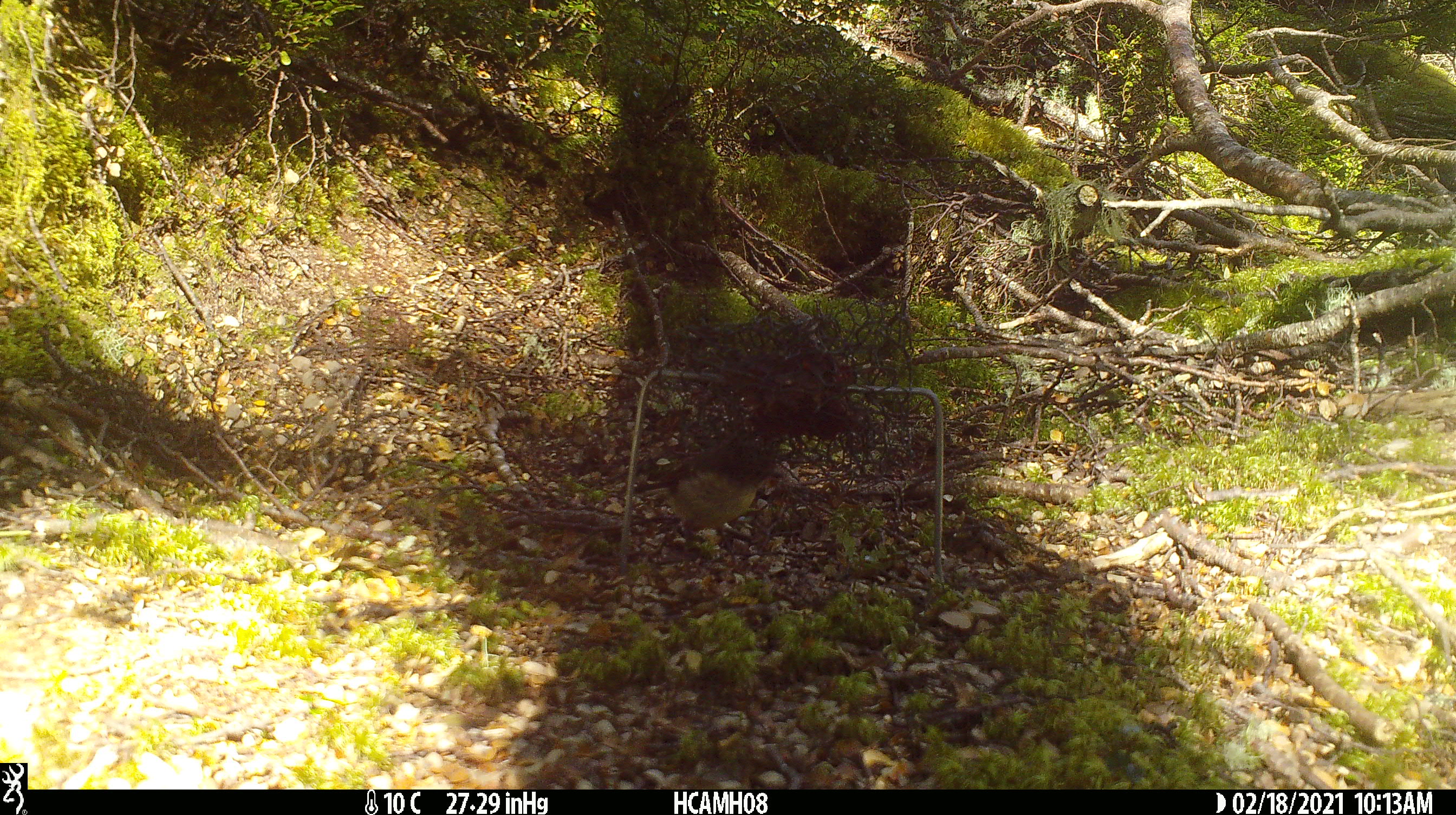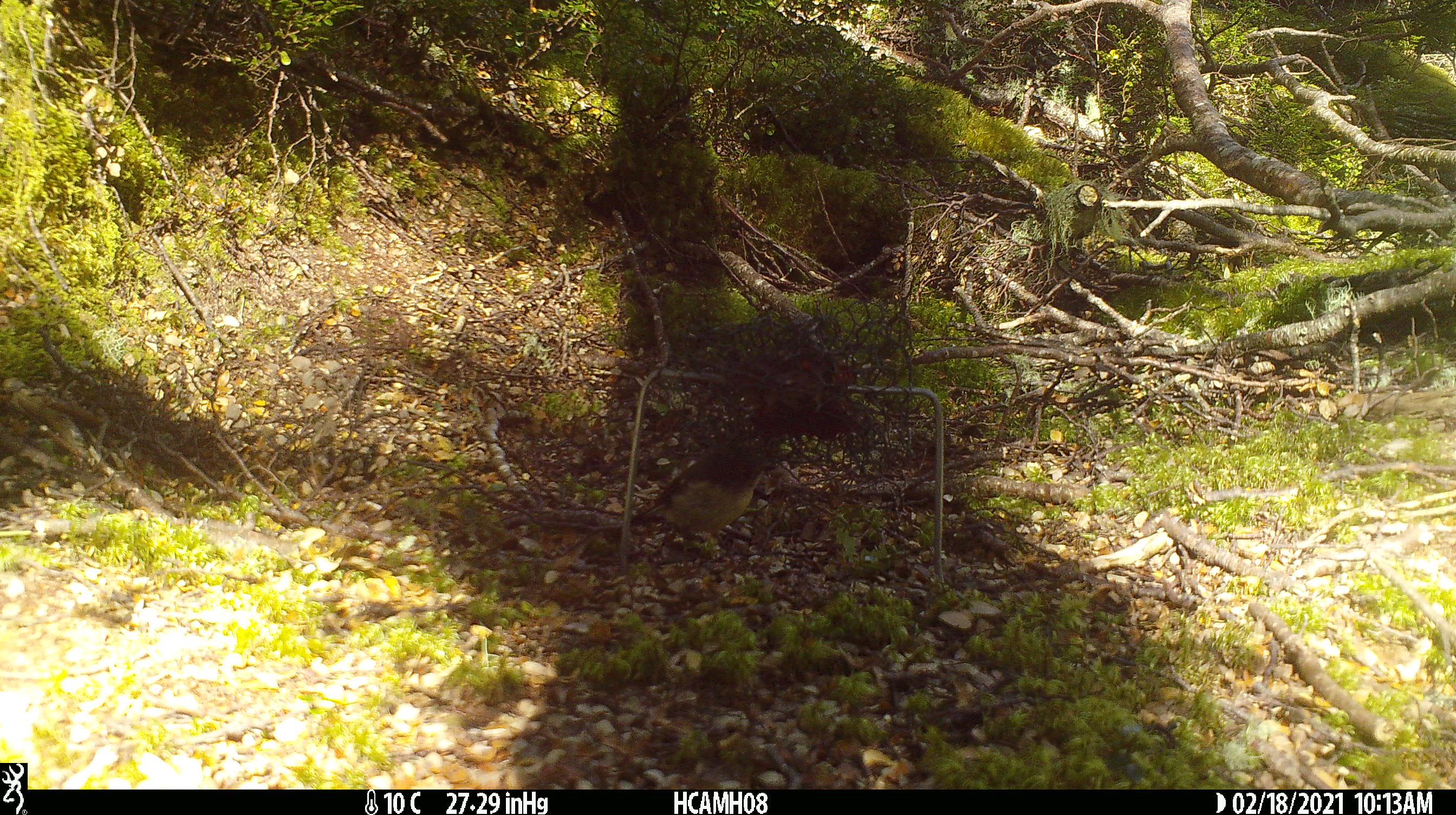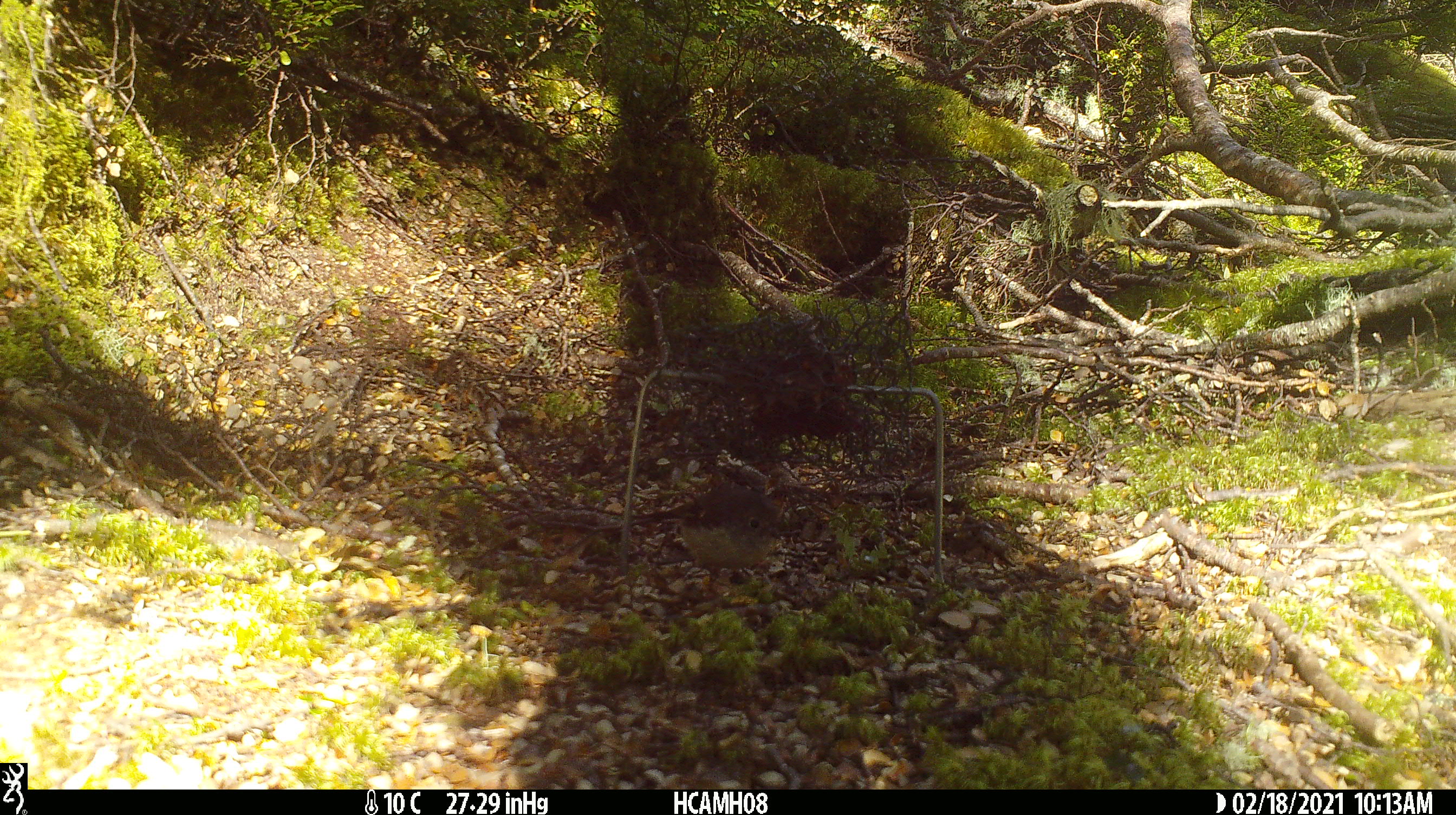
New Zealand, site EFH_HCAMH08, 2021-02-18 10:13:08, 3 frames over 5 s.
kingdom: Animalia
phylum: Chordata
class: Aves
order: Passeriformes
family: Petroicidae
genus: Petroica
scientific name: Petroica macrocephala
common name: tomtit